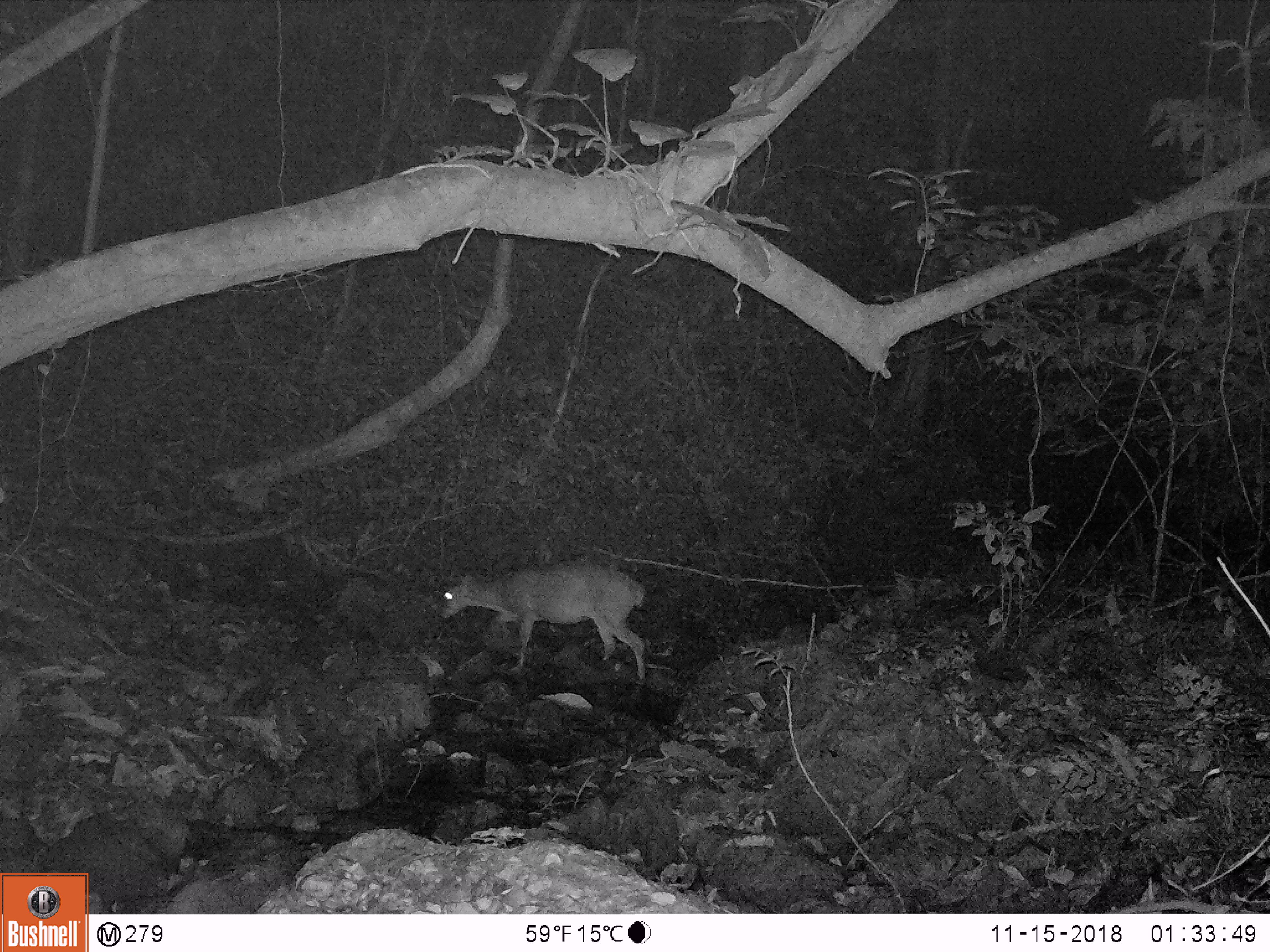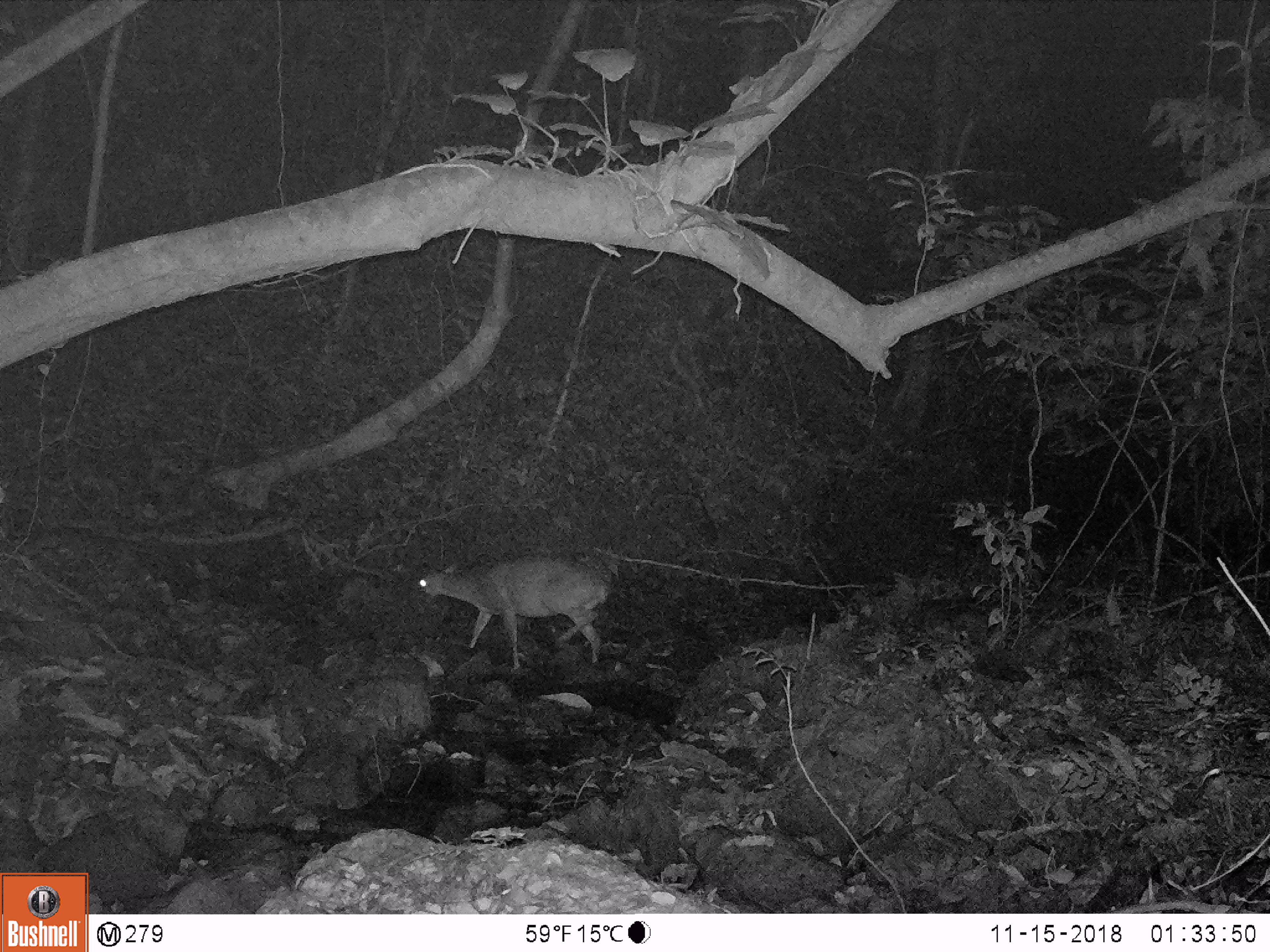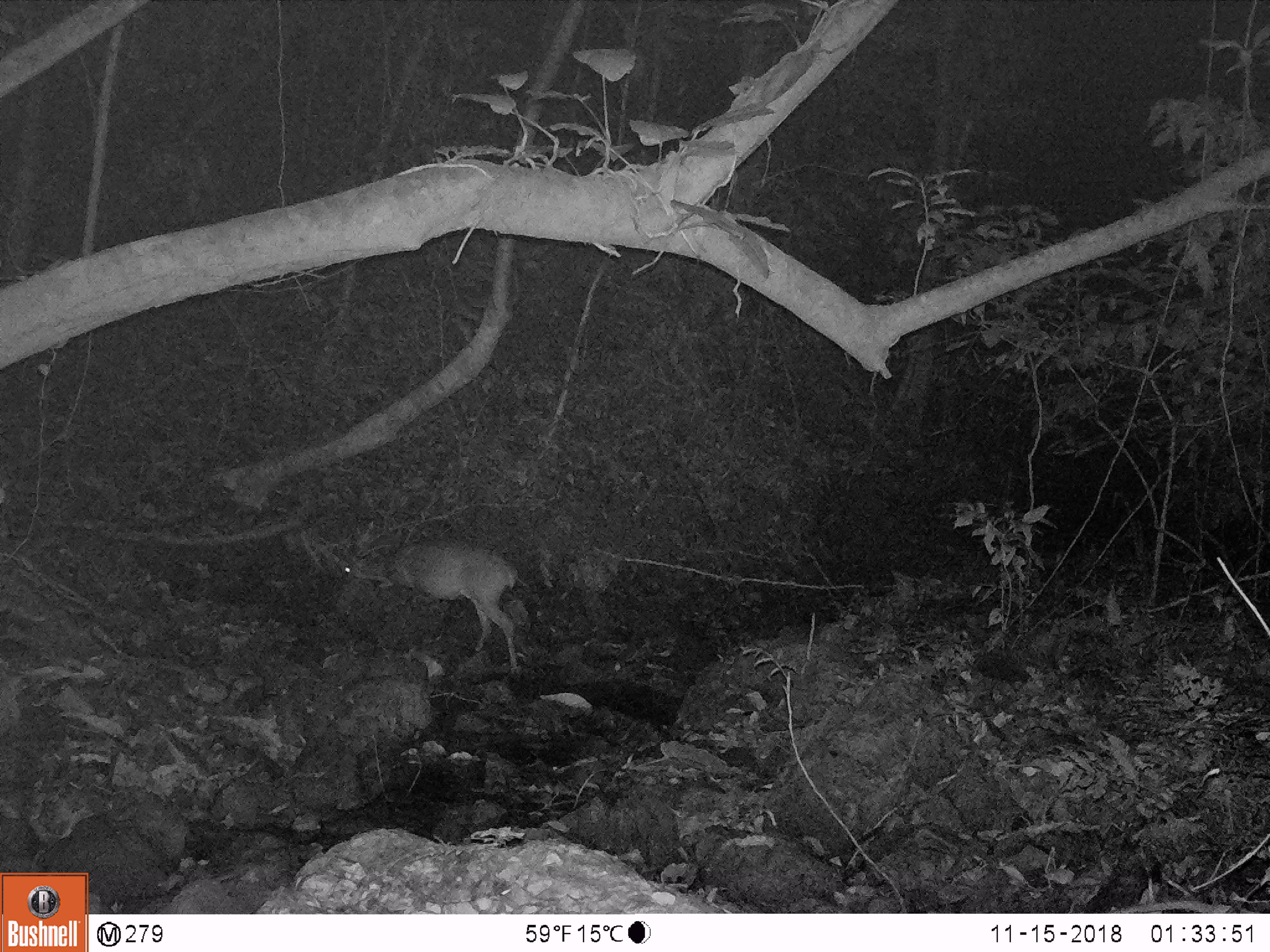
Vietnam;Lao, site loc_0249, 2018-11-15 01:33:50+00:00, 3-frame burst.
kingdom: Animalia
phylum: Chordata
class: Mammalia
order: Artiodactyla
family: Cervidae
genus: Muntiacus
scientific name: Muntiacus vuquangensis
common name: large-antlered muntjac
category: large antlered muntjac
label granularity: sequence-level